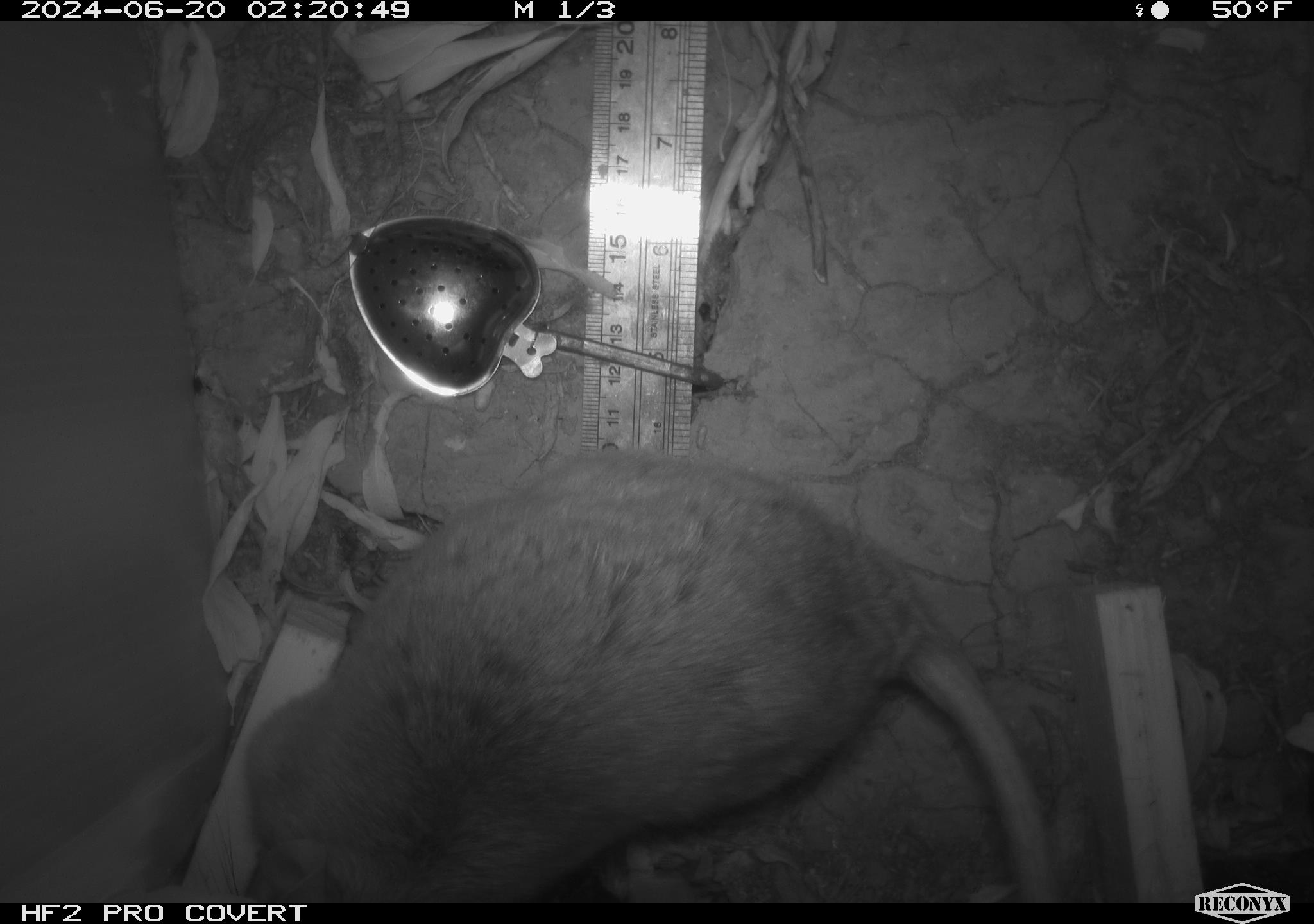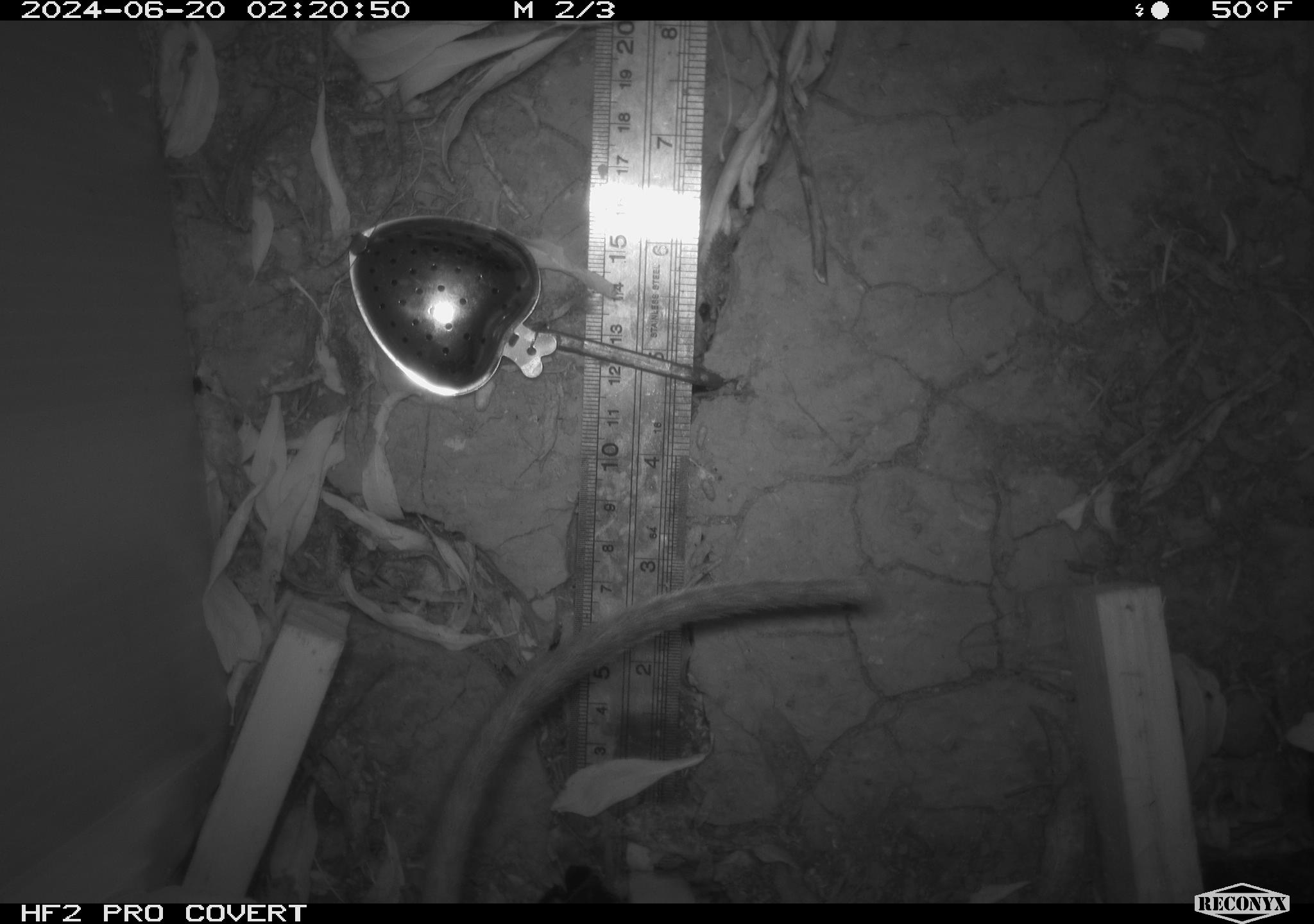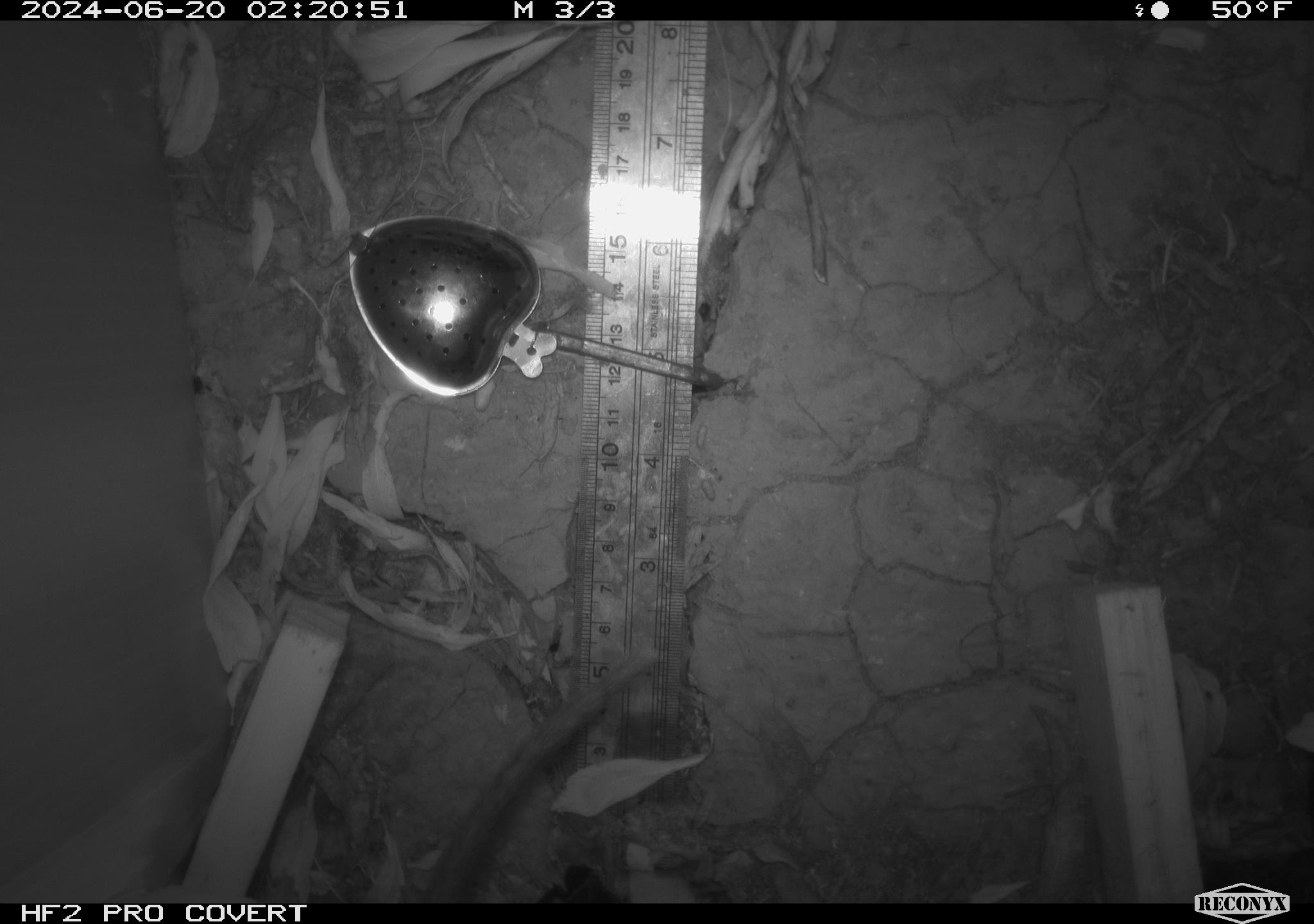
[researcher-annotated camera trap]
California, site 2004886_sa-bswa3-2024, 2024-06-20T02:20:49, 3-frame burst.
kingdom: Animalia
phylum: Chordata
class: Mammalia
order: Rodentia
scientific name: Rodentia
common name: woodrat or rat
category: woodrat or rat species